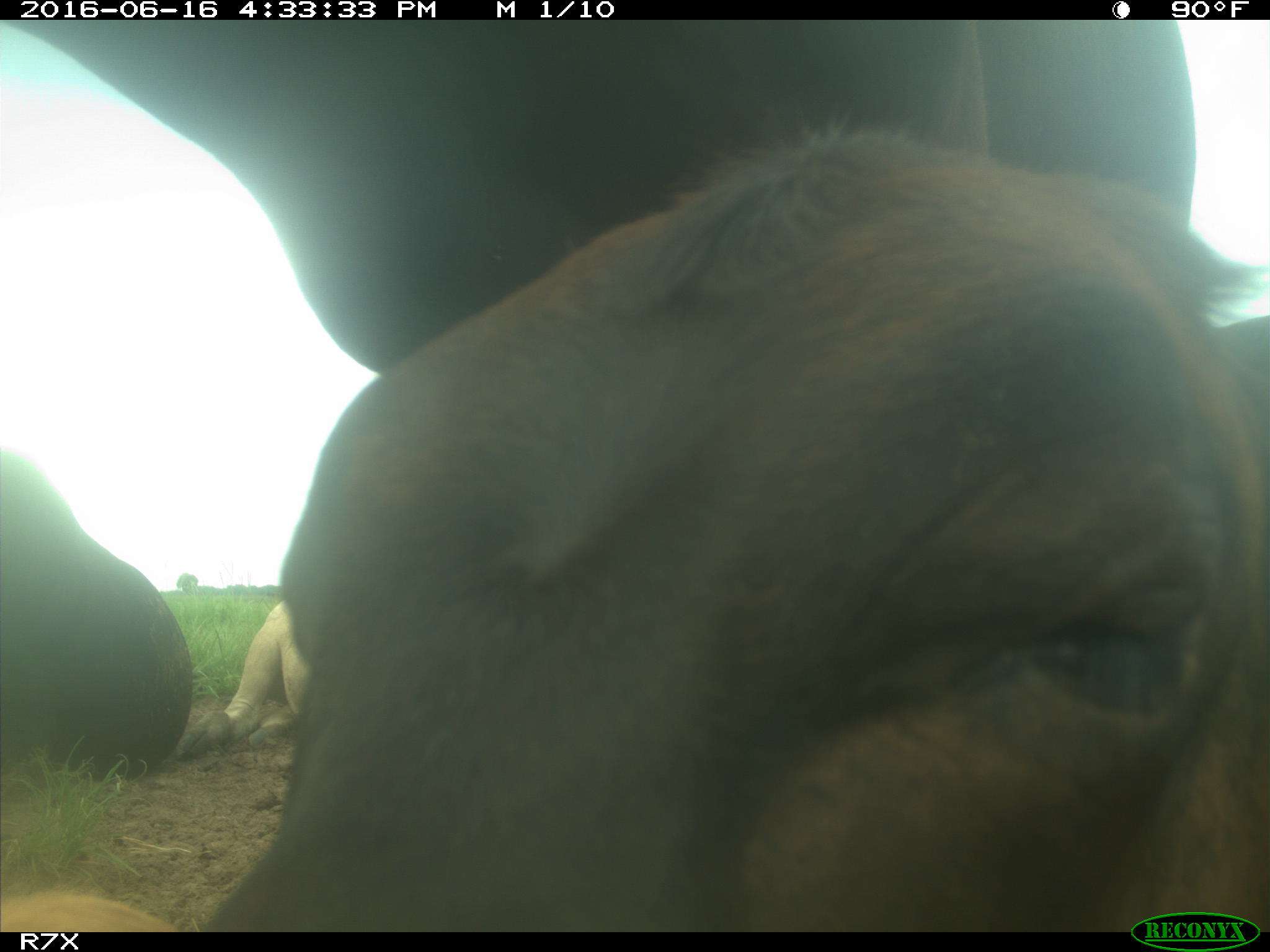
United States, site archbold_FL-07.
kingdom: Animalia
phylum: Chordata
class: Mammalia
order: Artiodactyla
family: Bovidae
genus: Bos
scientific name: Bos taurus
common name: domestic cow